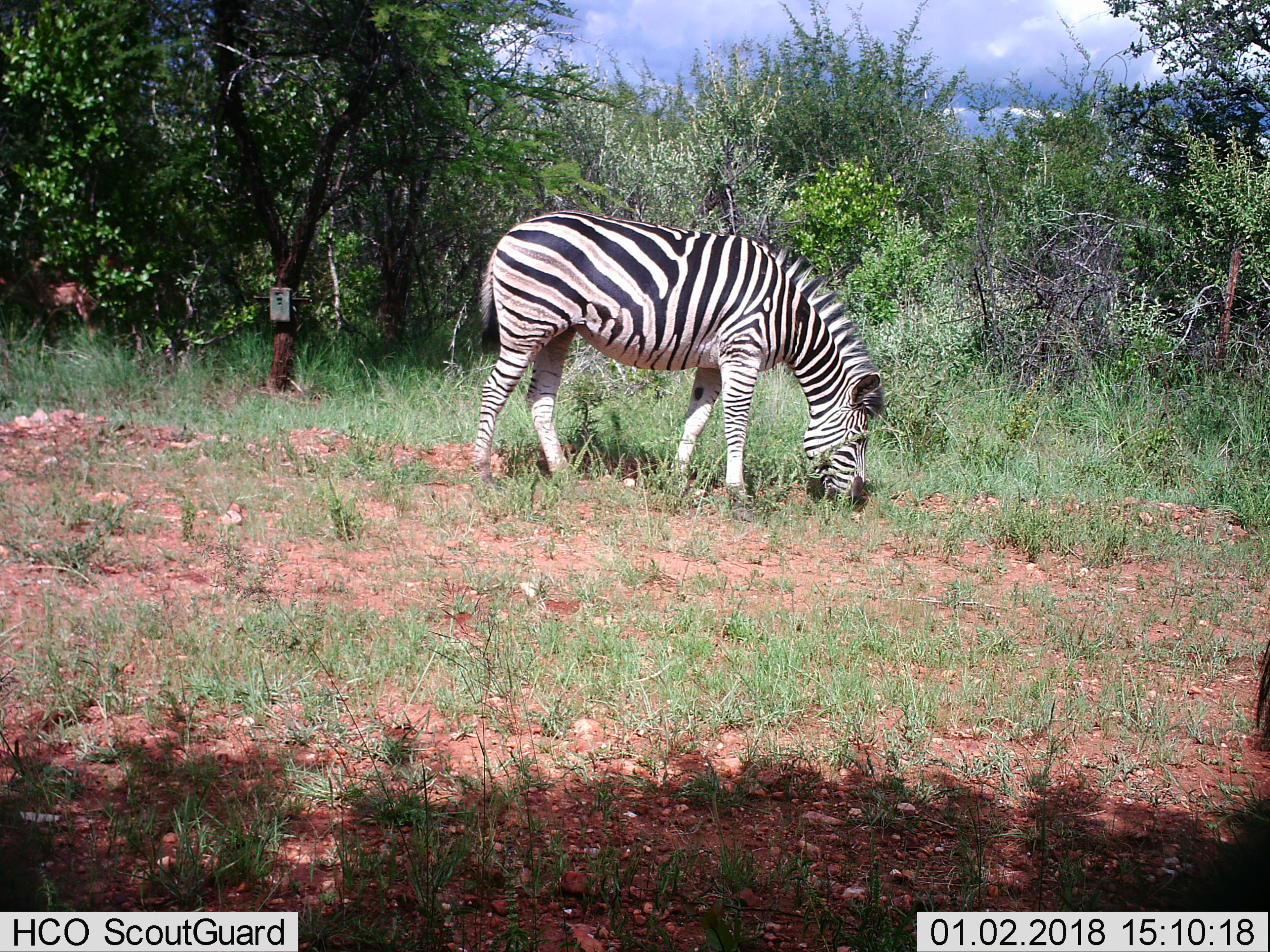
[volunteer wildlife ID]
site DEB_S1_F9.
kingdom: Animalia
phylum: Chordata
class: Mammalia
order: Perissodactyla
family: Equidae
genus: Equus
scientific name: Equus quagga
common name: plains zebra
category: zebraplains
Zebraplains (plains zebra) (Equus quagga), count 1. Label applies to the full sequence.